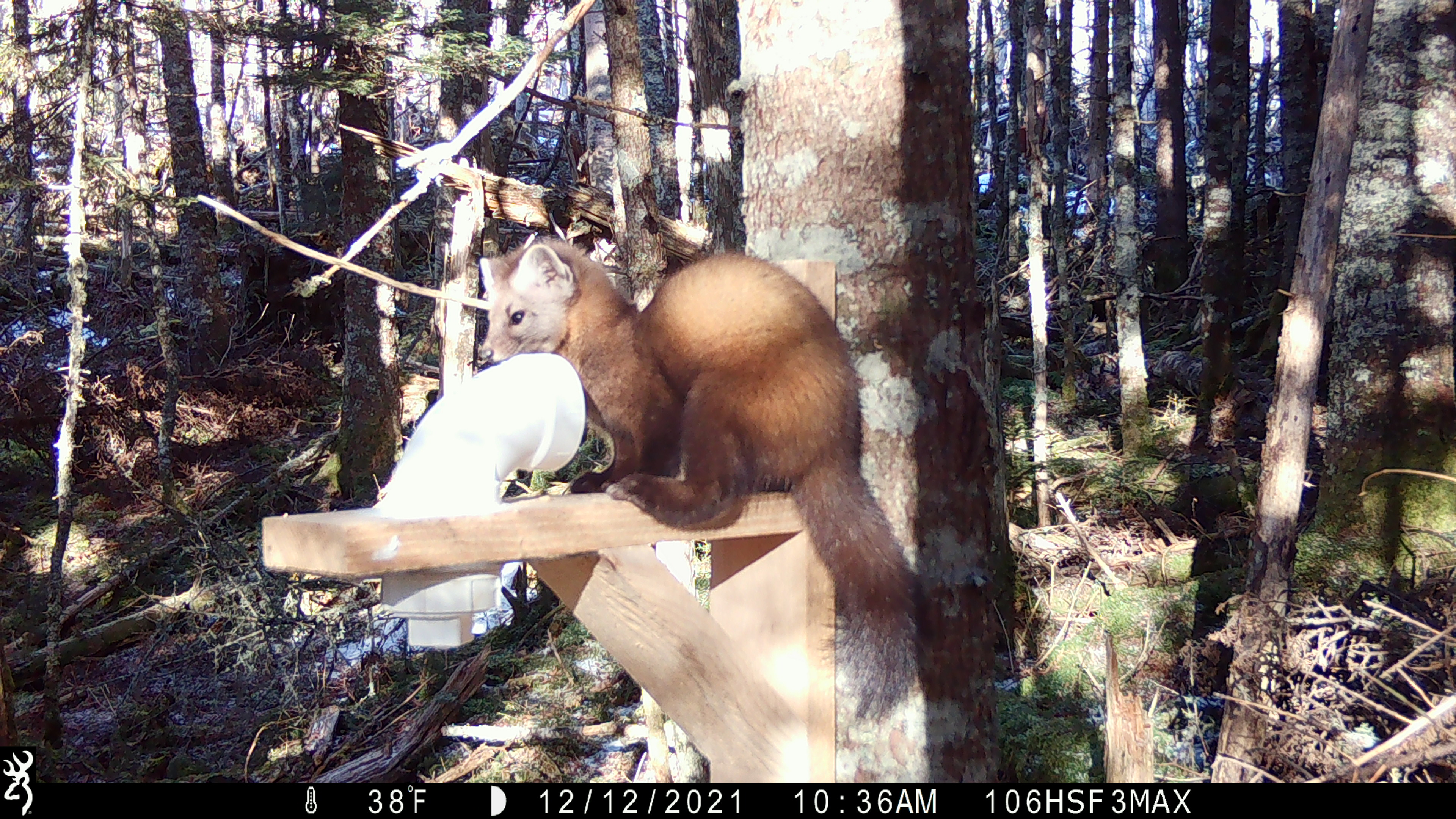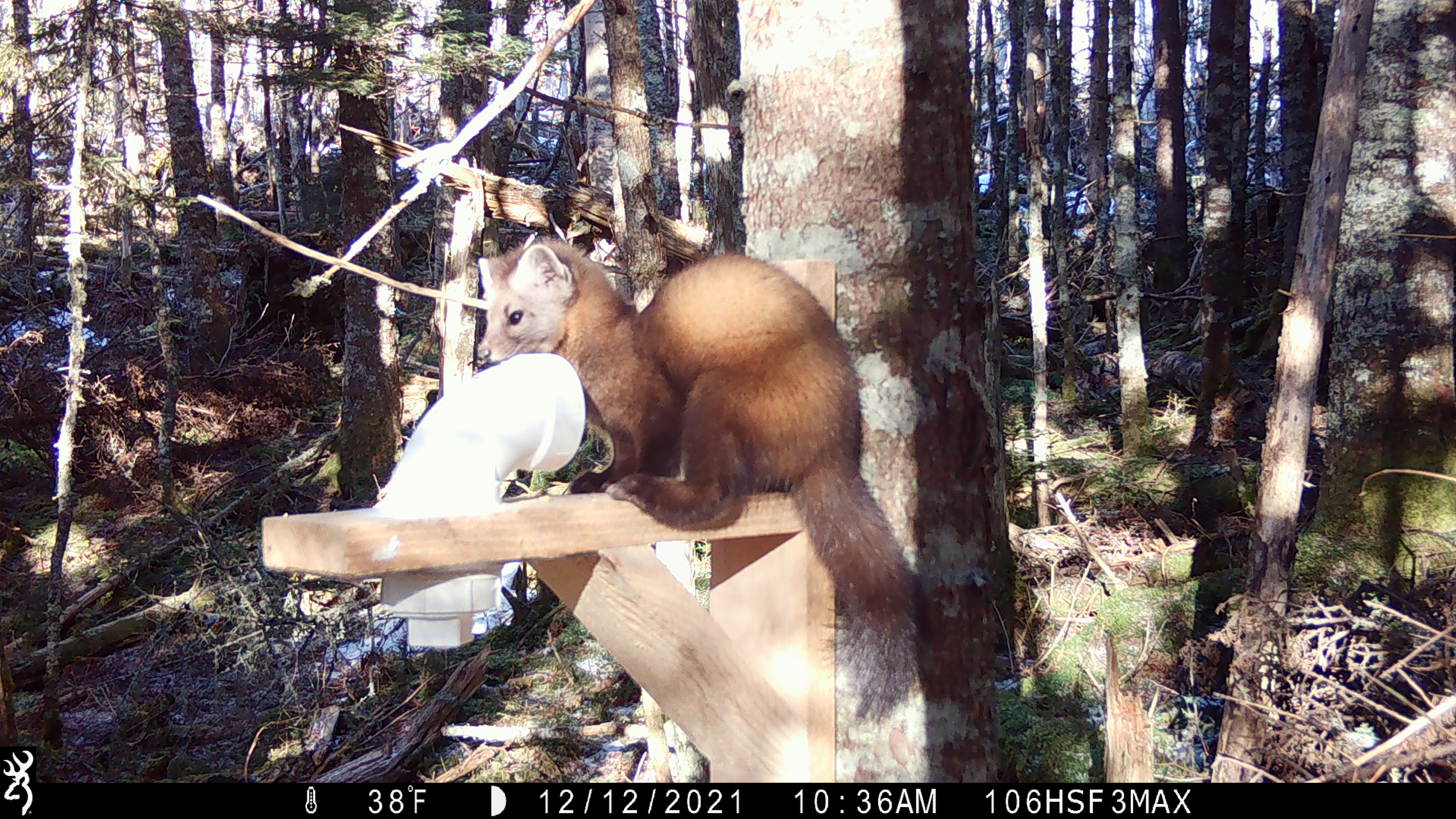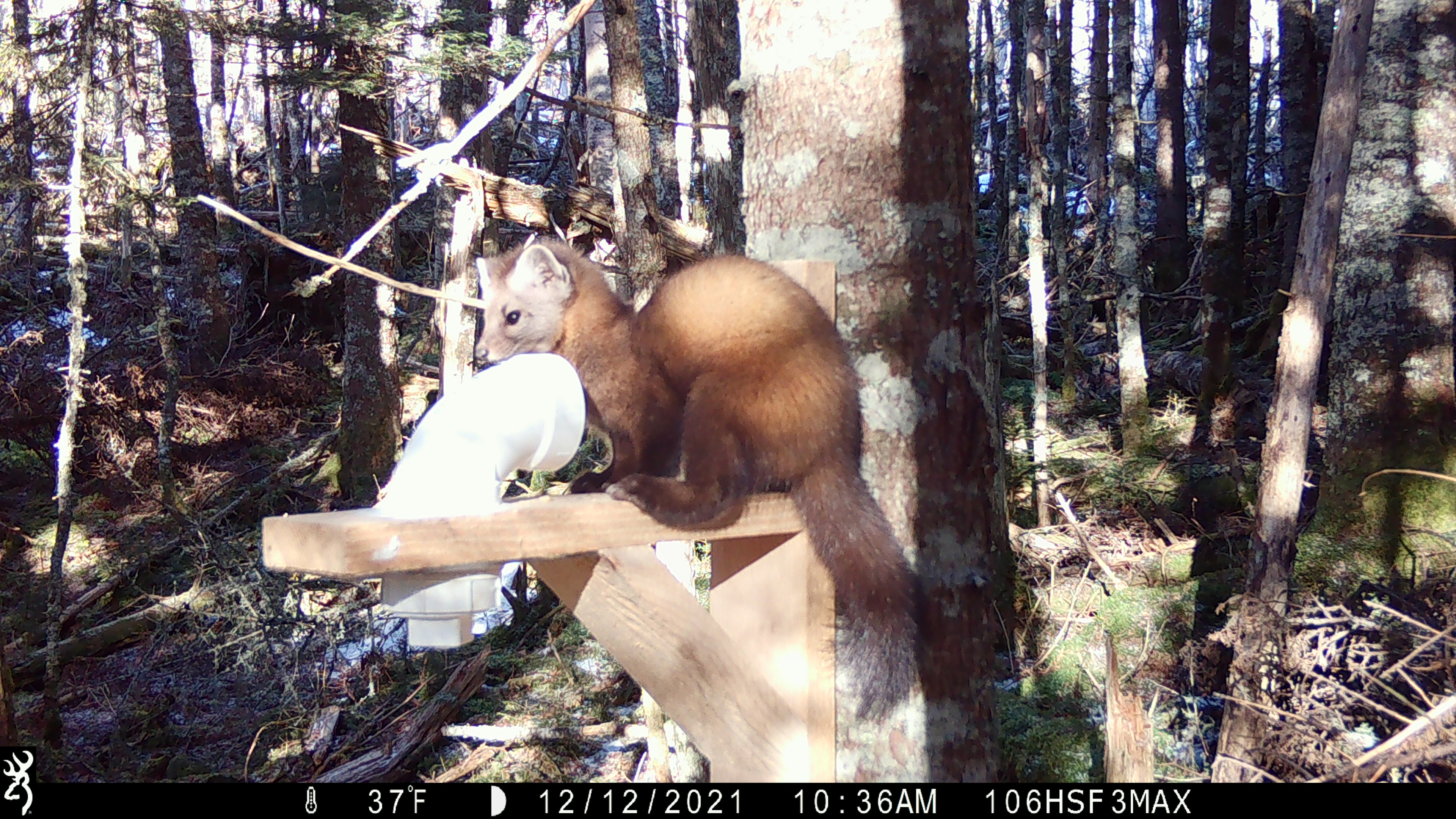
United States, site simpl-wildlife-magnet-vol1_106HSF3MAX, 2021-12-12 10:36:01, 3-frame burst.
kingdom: Animalia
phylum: Chordata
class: Mammalia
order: Carnivora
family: Mustelidae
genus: Martes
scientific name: Martes americana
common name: american marten